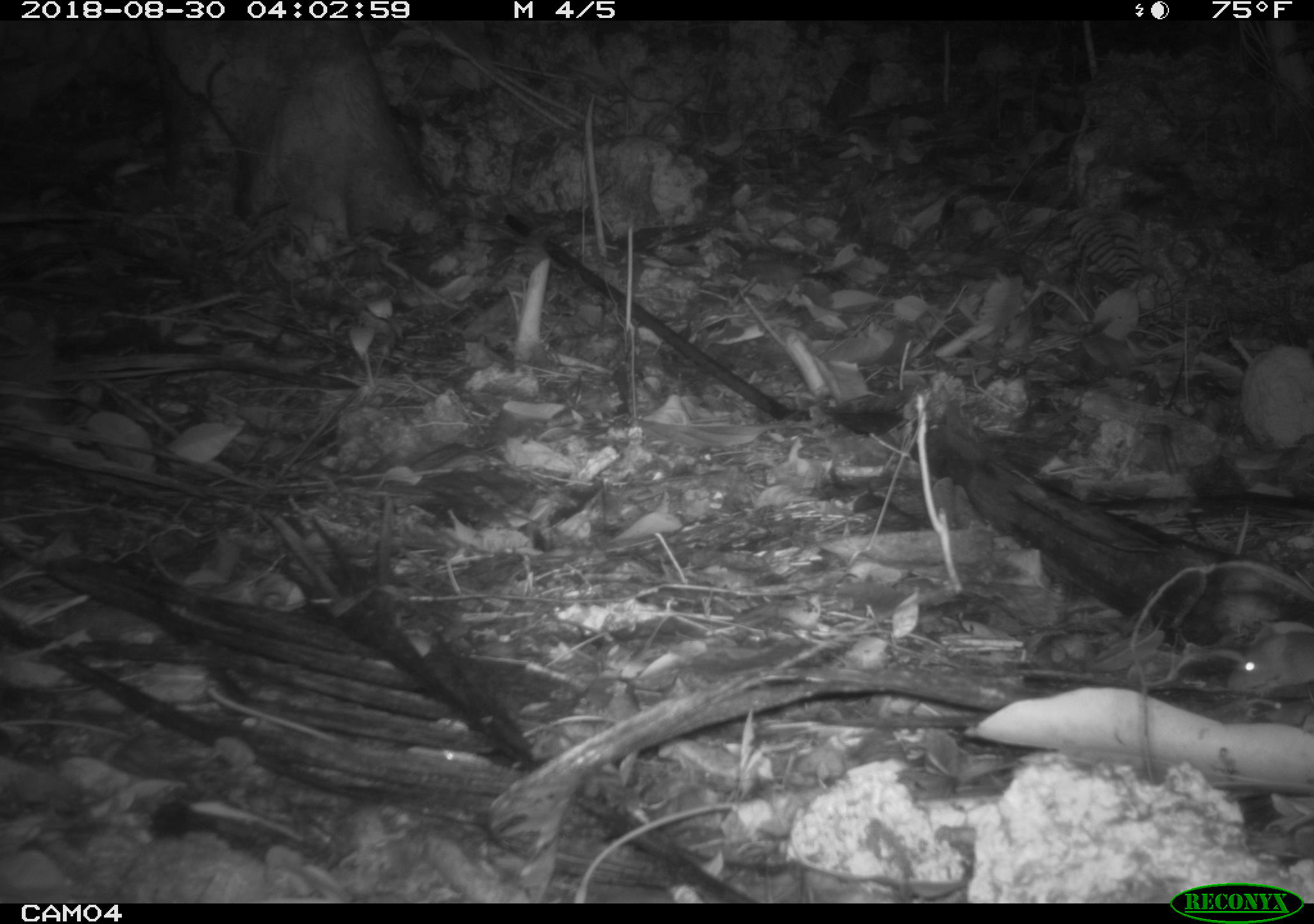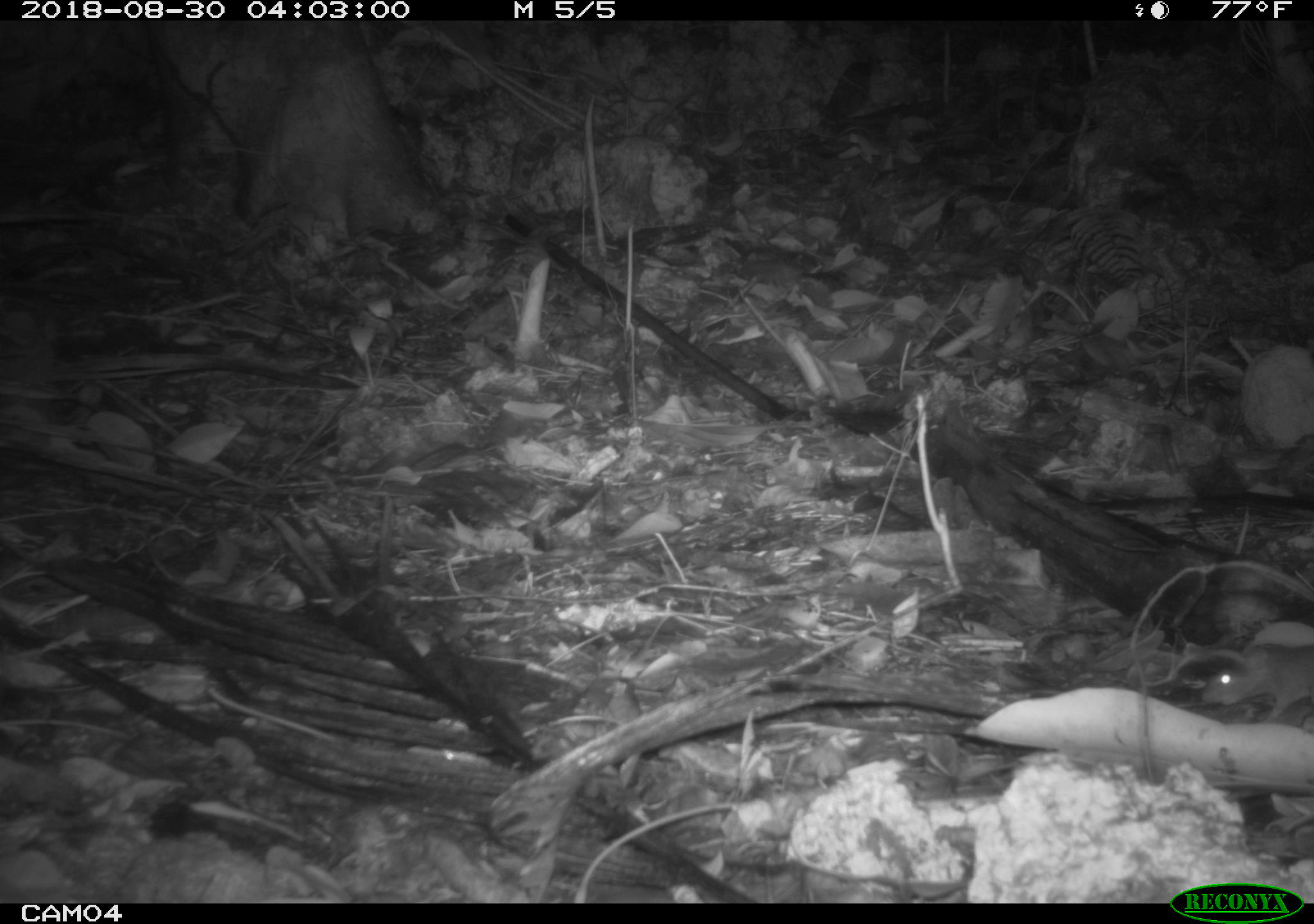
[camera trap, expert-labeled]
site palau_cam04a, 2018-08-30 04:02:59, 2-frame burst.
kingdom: Animalia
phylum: Chordata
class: Mammalia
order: Rodentia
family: Muridae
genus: Rattus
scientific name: Rattus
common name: rat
Rat (Rattus).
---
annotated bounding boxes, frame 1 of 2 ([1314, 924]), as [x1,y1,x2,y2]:
rat: [1229,619,1314,697]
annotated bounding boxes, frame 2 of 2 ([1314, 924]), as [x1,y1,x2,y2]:
rat: [1199,630,1314,727]